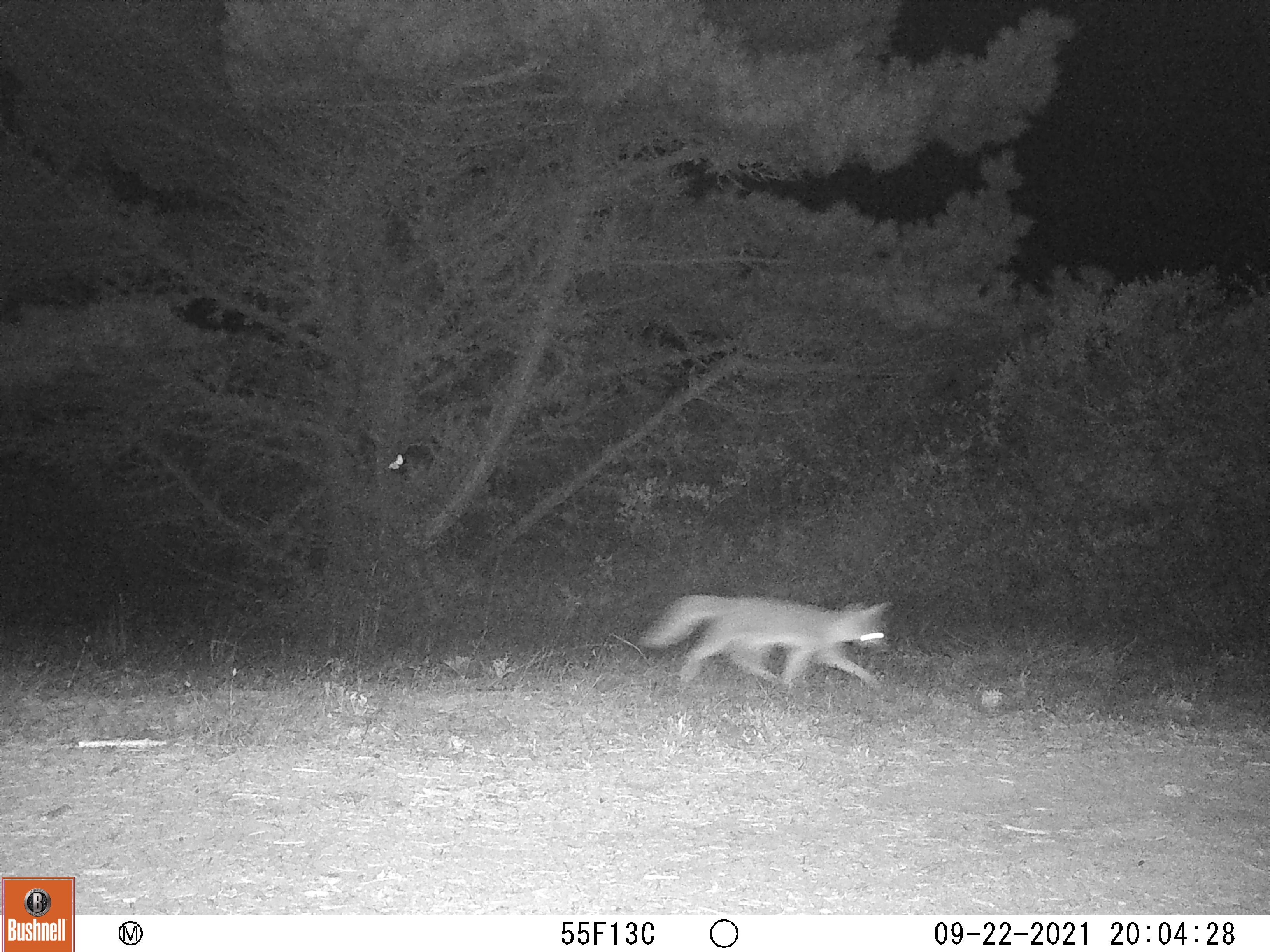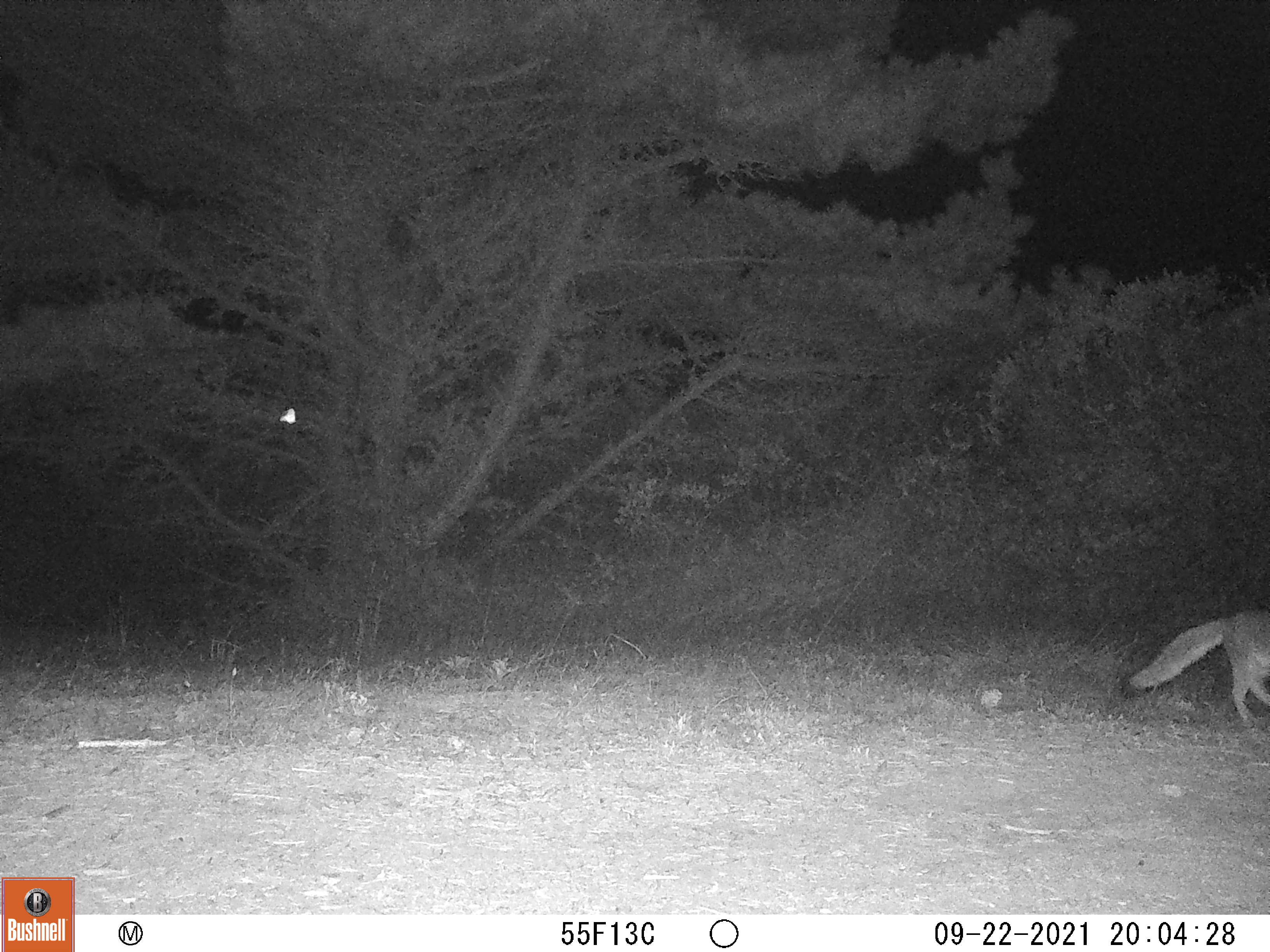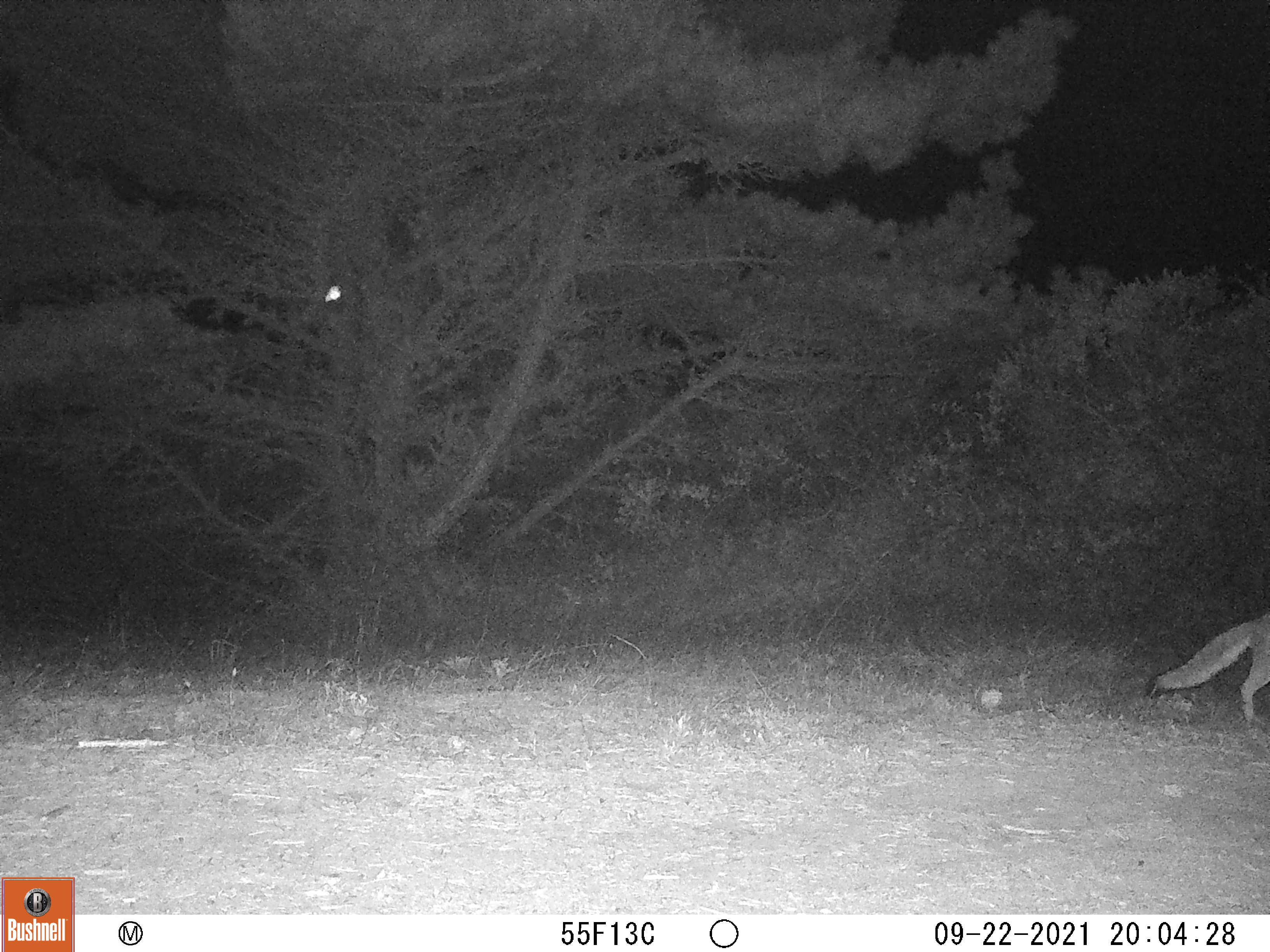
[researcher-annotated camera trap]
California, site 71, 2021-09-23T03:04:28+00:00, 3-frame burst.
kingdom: Animalia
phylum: Chordata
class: Mammalia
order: Carnivora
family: Canidae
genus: Urocyon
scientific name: Urocyon cinereoargenteus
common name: gray fox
Gray fox (Urocyon cinereoargenteus).